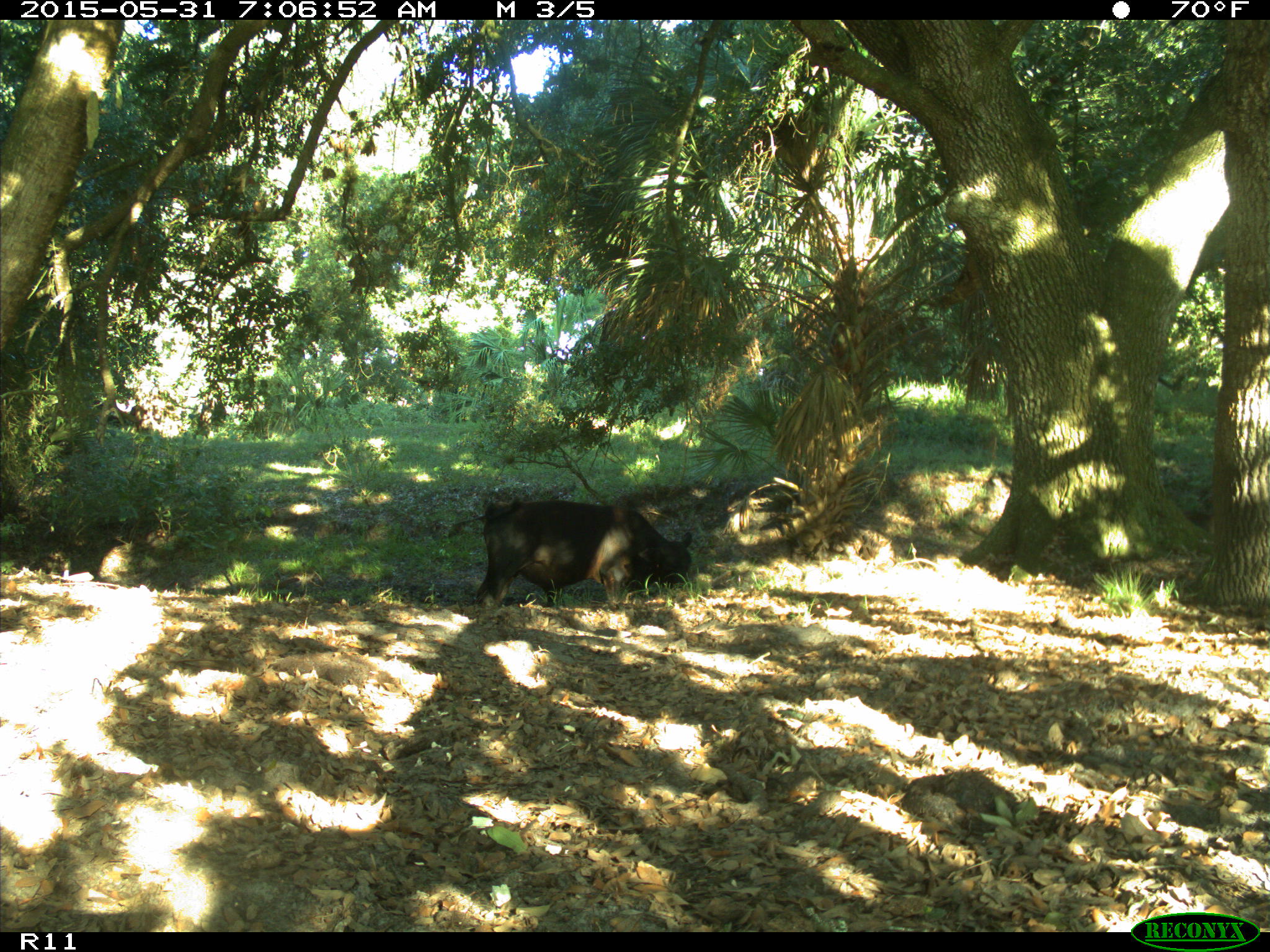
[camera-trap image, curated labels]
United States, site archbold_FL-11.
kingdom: Animalia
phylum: Chordata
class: Mammalia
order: Artiodactyla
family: Bovidae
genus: Bos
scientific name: Bos taurus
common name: domestic cow